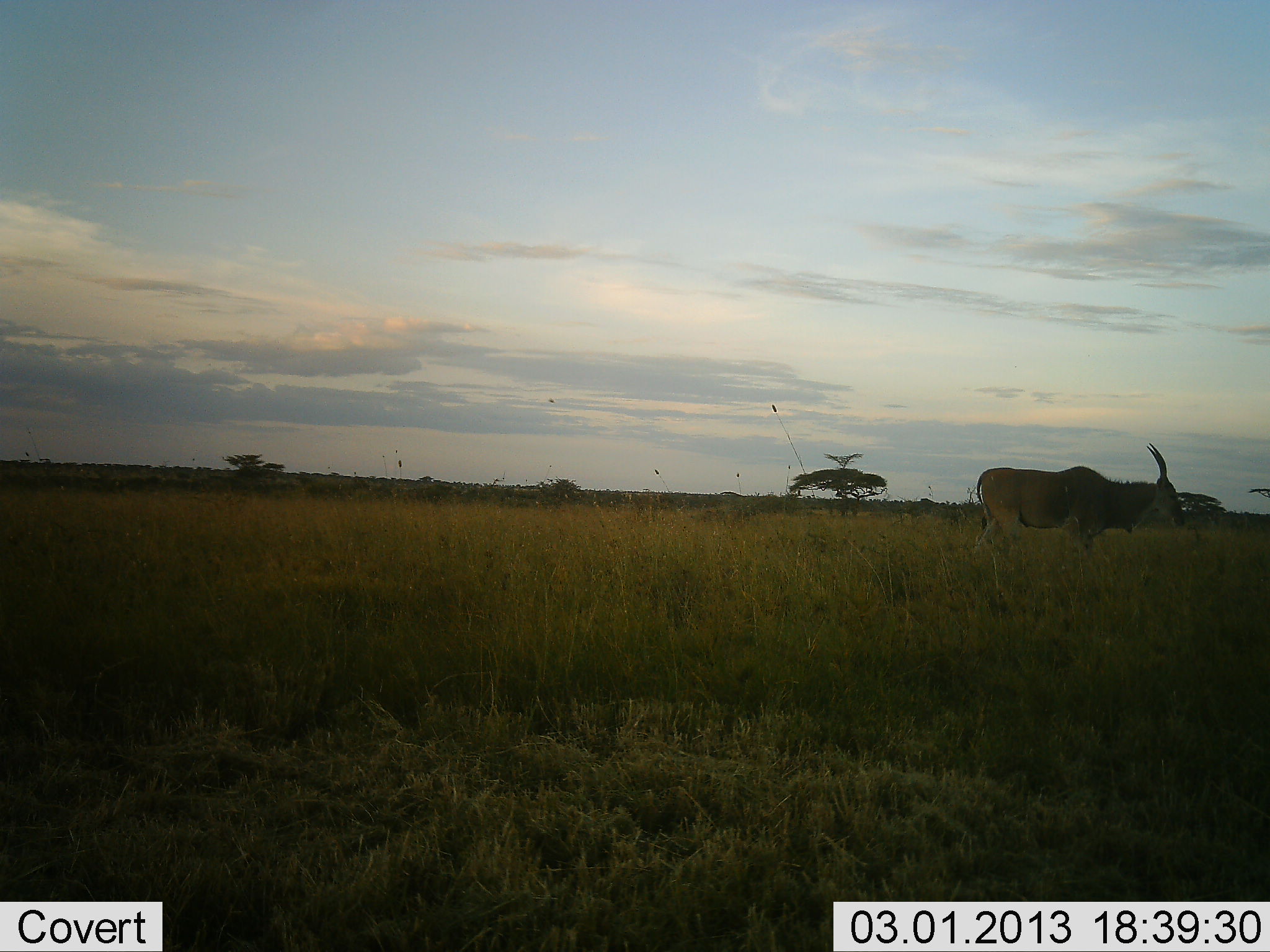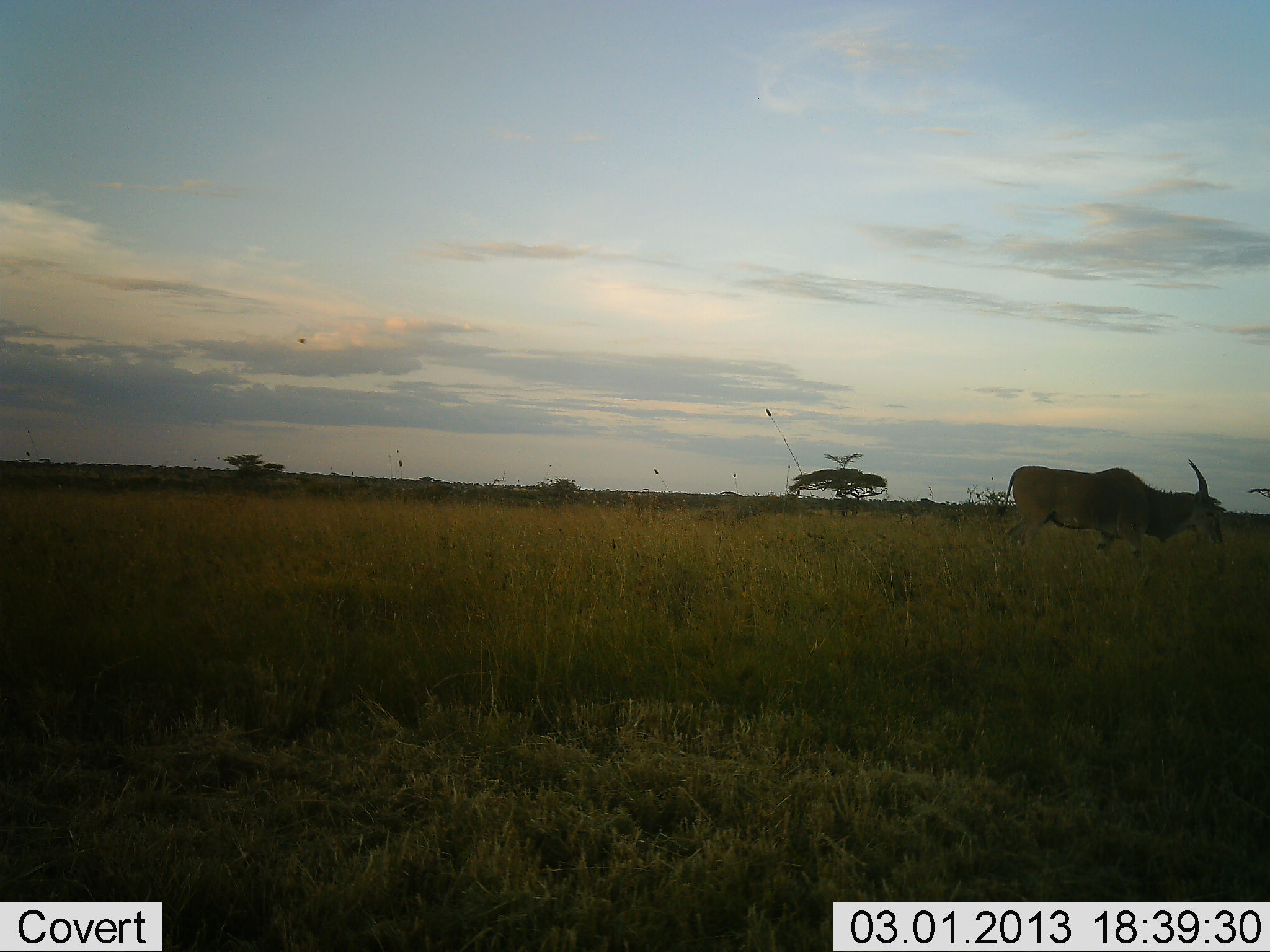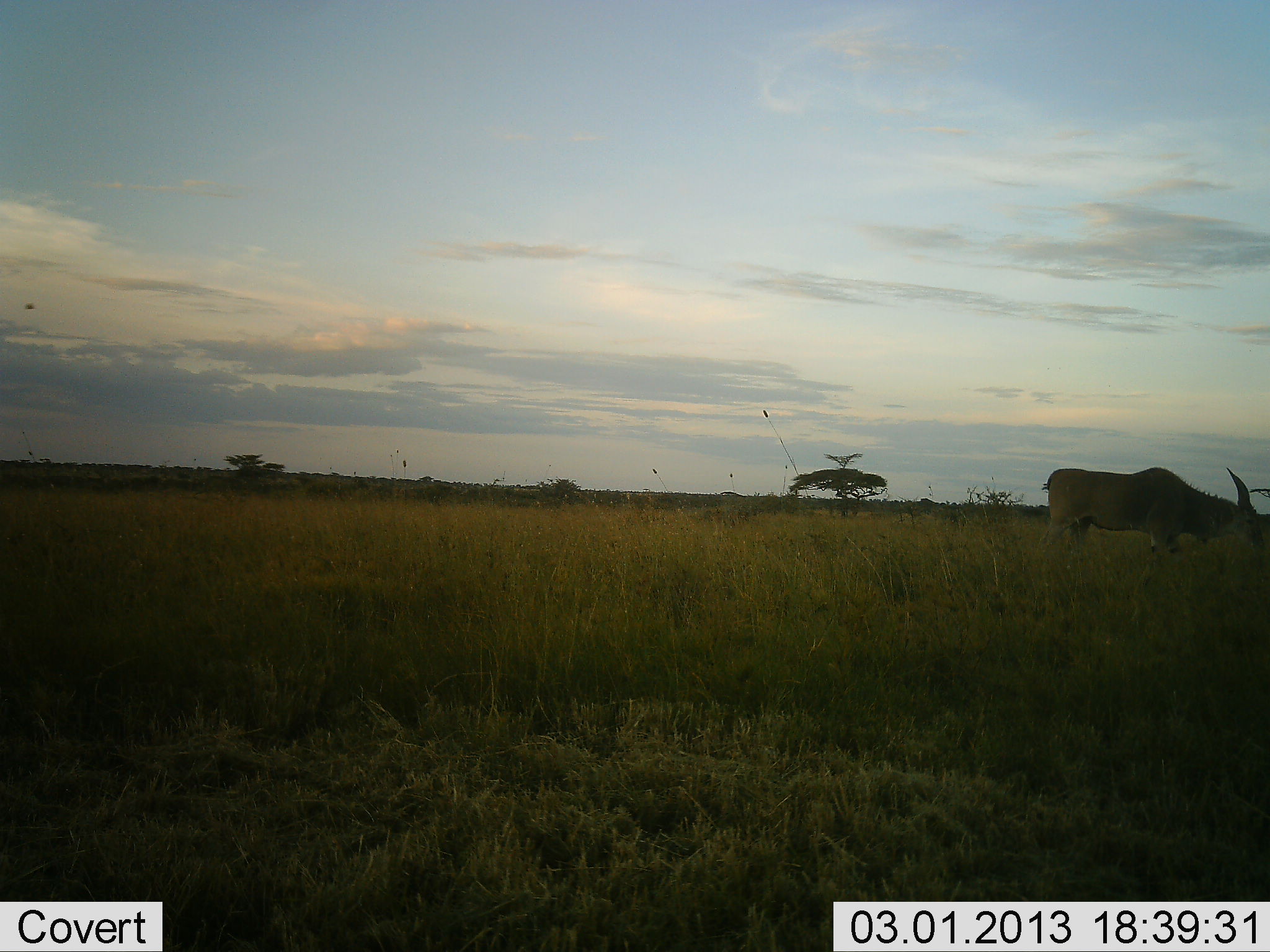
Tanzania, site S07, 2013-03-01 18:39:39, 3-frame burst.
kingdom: Animalia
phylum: Chordata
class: Mammalia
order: Artiodactyla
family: Bovidae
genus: Tragelaphus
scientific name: Tragelaphus oryx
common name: eland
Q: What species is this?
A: Eland (Tragelaphus oryx).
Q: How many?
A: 1.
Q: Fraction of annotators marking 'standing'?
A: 0%.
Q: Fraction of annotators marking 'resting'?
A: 0%.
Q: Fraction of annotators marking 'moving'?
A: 88%.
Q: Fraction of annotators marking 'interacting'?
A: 0%.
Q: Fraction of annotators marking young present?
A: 0%.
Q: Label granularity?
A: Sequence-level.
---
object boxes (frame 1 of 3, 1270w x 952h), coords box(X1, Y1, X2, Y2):
animal: box(976, 442, 1188, 559)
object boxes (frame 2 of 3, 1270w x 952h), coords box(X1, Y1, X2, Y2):
animal: box(996, 456, 1225, 564)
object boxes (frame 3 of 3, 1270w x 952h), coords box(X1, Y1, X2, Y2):
animal: box(1043, 464, 1268, 561)